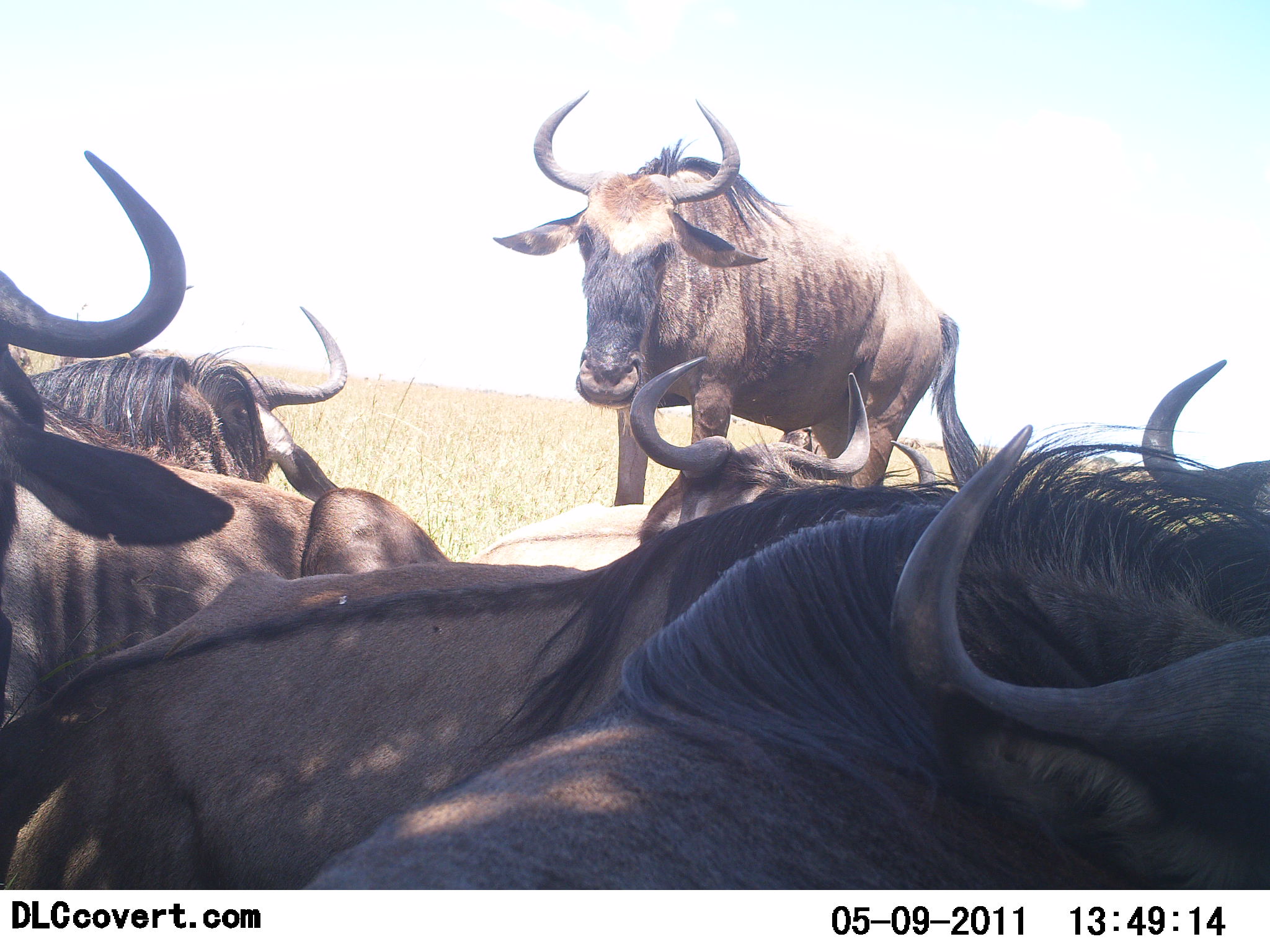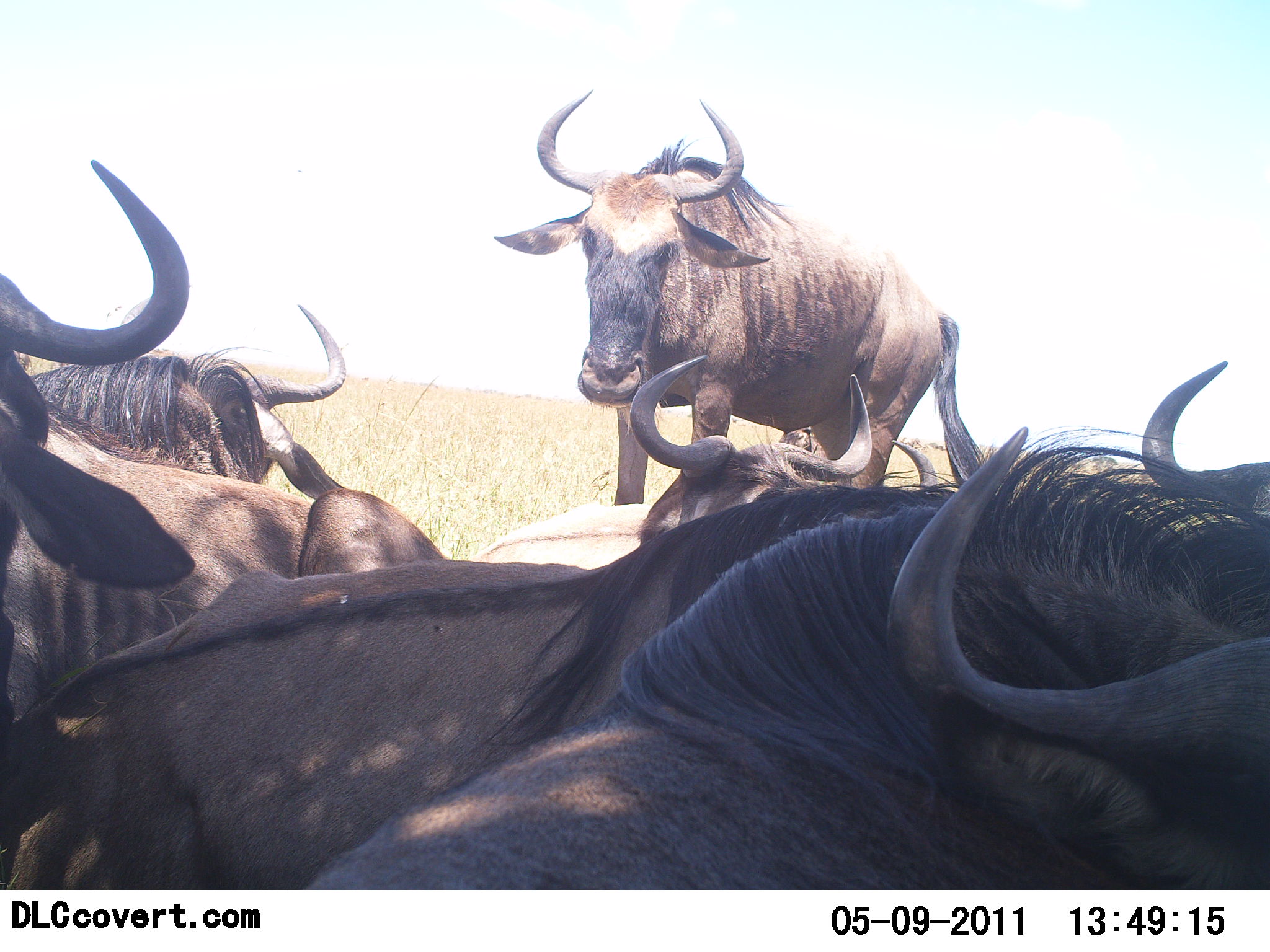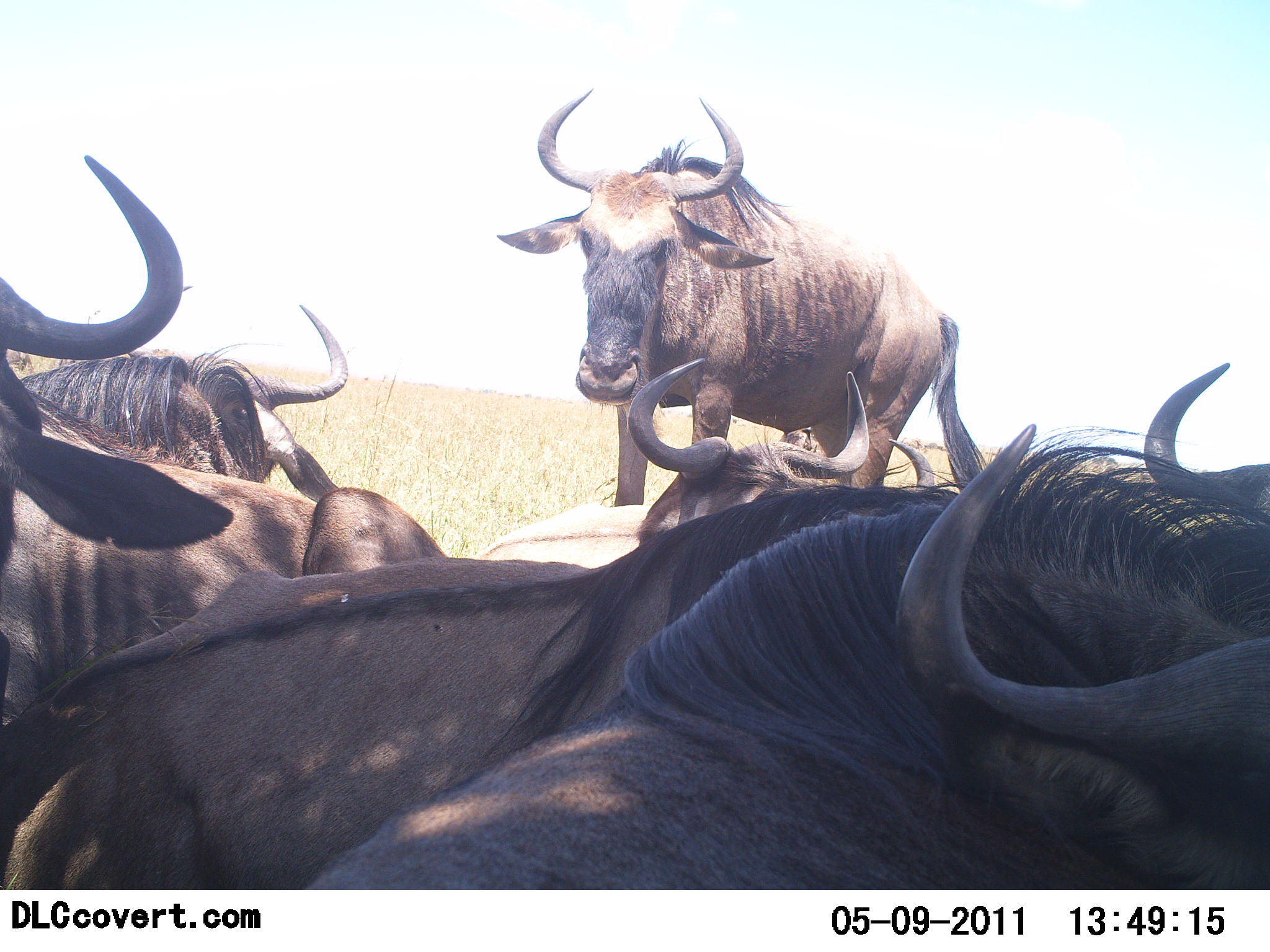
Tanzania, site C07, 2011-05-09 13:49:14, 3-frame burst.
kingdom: Animalia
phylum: Chordata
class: Mammalia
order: Artiodactyla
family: Bovidae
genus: Connochaetes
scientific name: Connochaetes taurinus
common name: blue wildebeest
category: wildebeest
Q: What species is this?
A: Wildebeest (blue wildebeest) (Connochaetes taurinus).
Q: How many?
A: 7.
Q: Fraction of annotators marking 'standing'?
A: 75%.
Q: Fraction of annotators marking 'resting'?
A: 75%.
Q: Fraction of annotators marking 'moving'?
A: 0%.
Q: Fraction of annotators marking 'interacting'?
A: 17%.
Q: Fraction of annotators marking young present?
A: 0%.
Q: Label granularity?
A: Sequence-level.